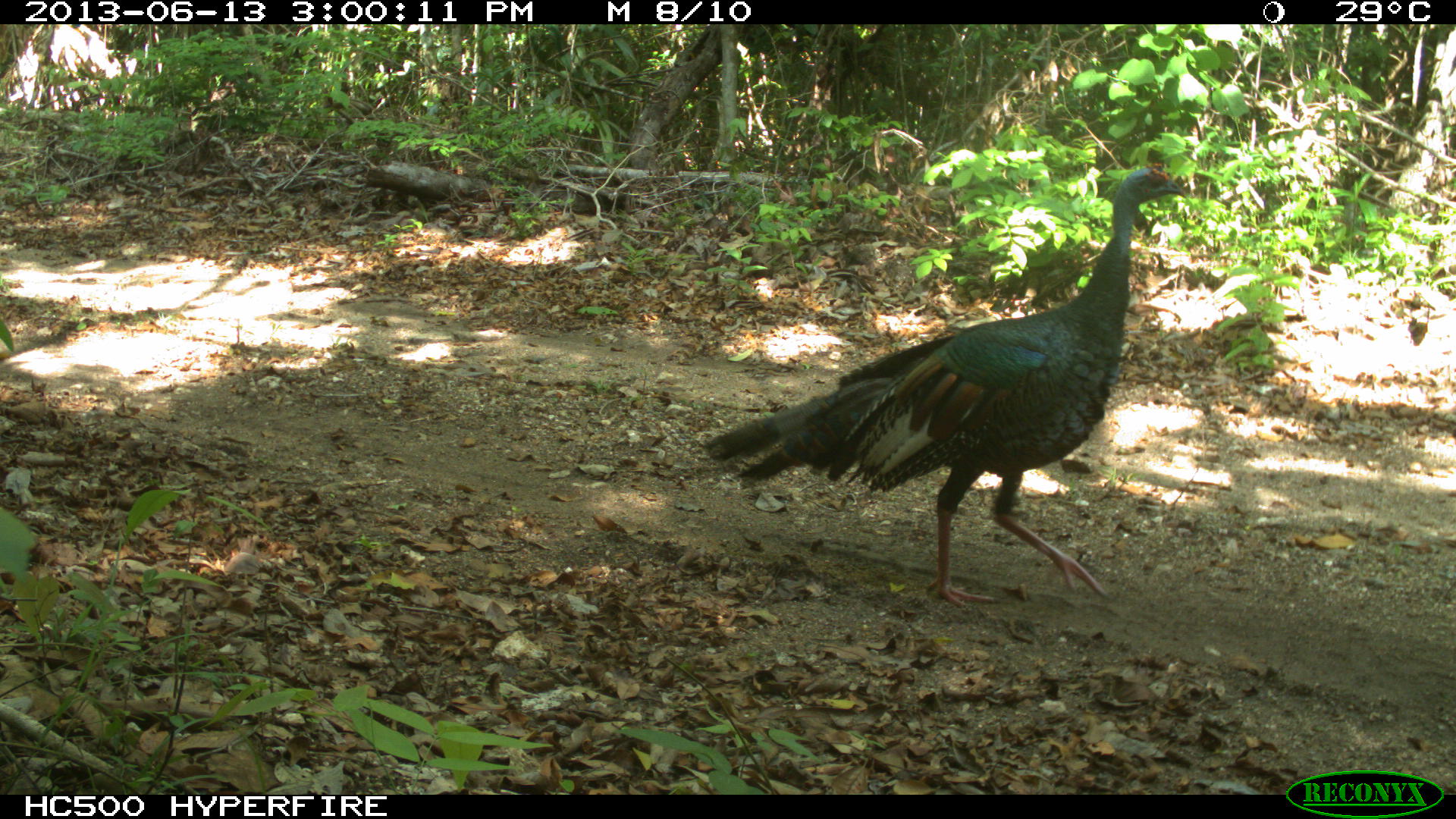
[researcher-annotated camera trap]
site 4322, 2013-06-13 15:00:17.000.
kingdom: Animalia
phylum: Chordata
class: Aves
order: Galliformes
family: Phasianidae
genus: Meleagris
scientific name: Meleagris ocellata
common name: ocellated turkey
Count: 1.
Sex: male.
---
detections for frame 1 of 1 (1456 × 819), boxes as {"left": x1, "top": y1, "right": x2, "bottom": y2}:
meleagris ocellata: {"left": 700, "top": 161, "right": 1188, "bottom": 608}